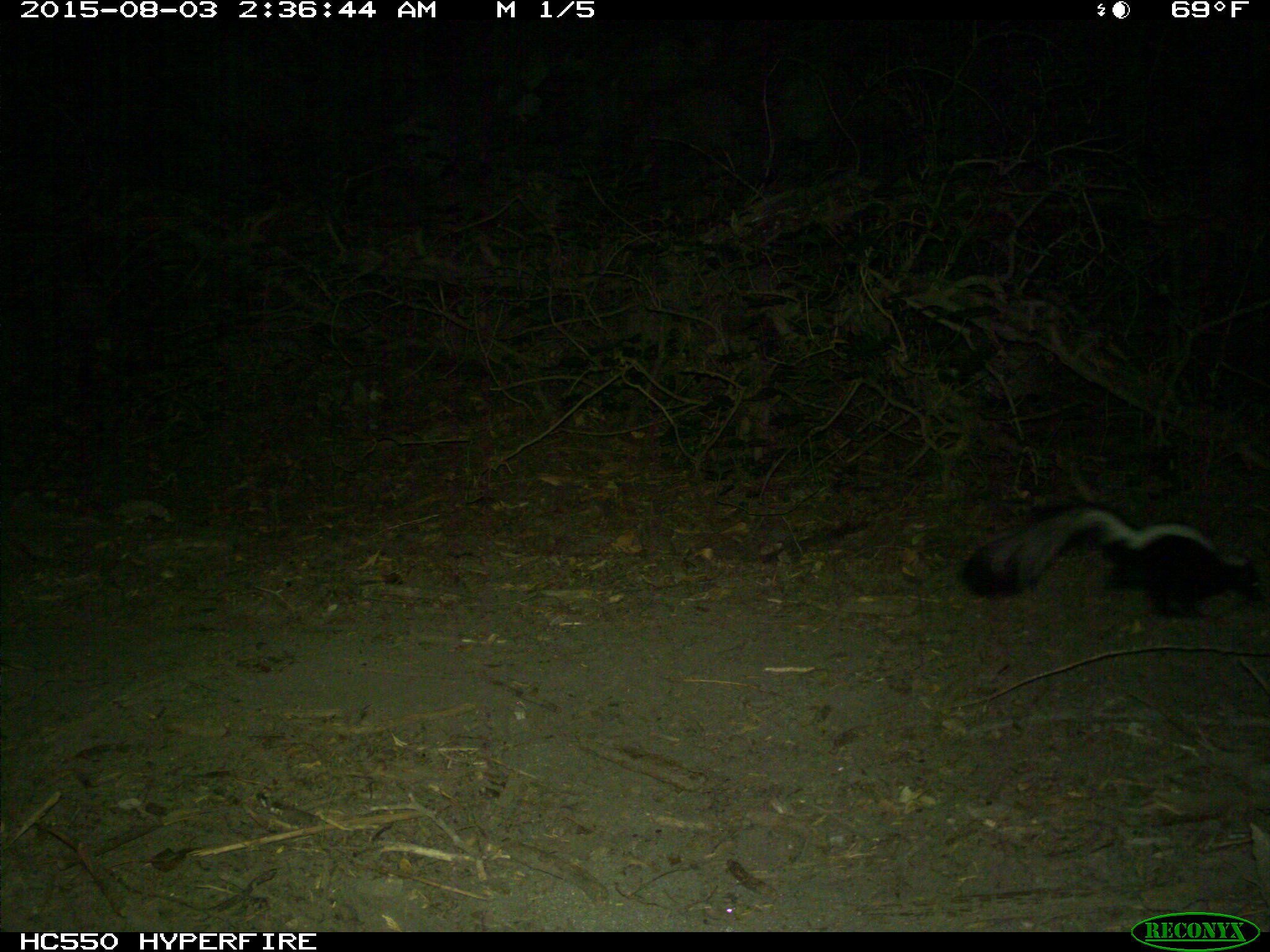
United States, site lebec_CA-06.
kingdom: Animalia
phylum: Chordata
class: Mammalia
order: Carnivora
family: Mephitidae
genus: Mephitis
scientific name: Mephitis mephitis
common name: striped skunk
Mephitis mephitis (striped skunk).